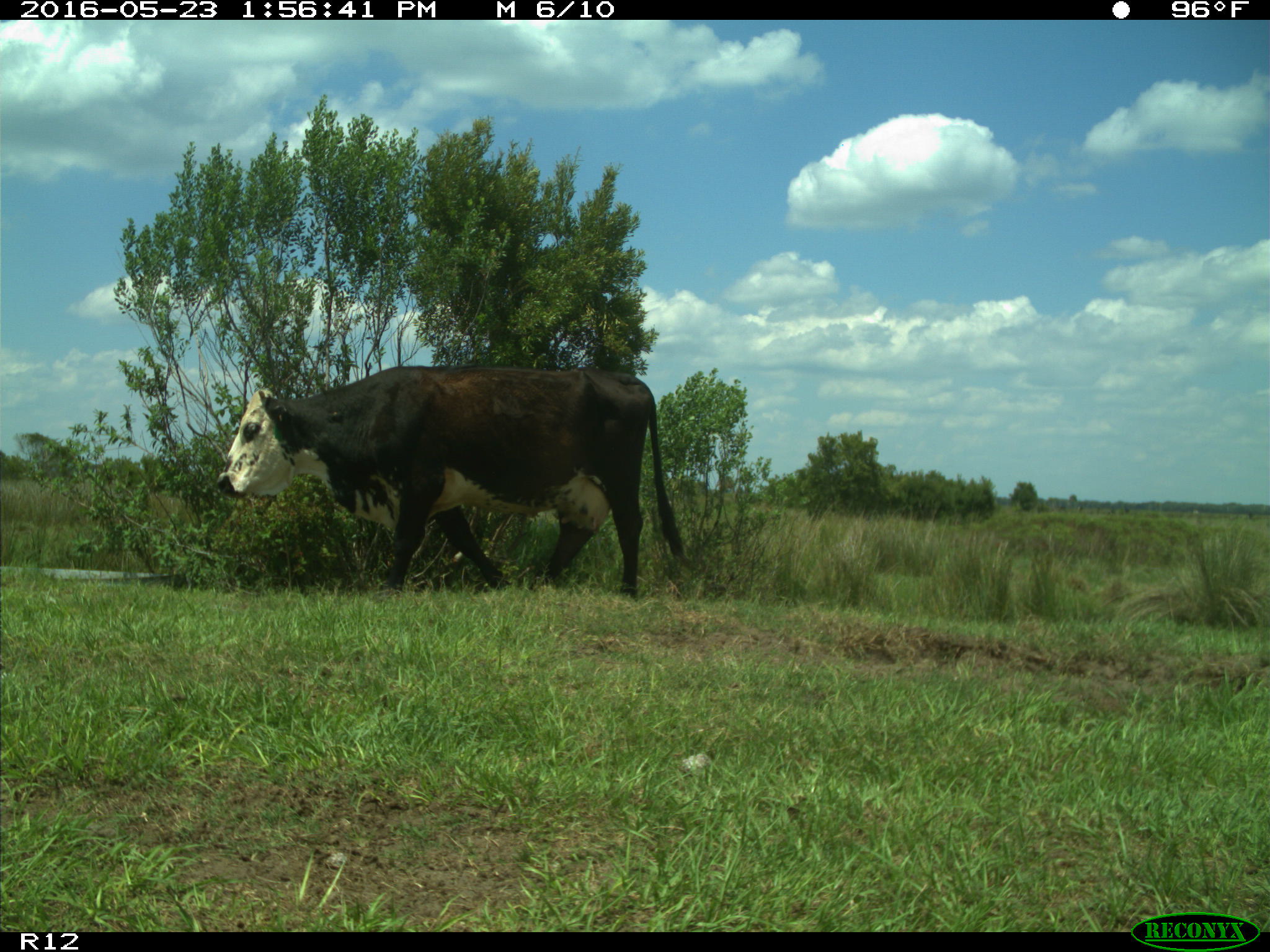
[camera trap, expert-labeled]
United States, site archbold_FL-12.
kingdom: Animalia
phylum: Chordata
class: Mammalia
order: Artiodactyla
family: Bovidae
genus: Bos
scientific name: Bos taurus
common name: domestic cow